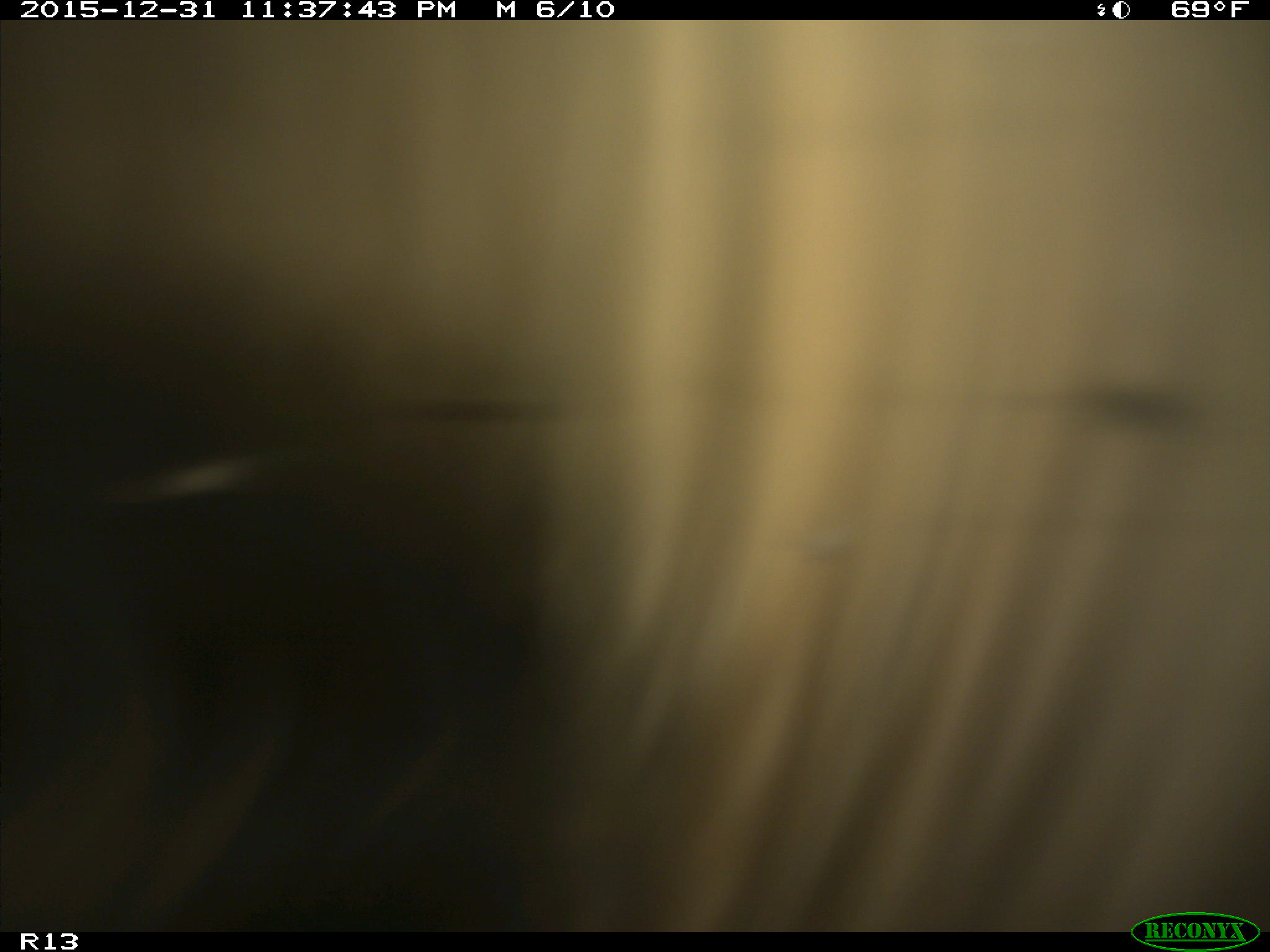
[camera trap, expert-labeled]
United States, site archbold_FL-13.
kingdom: Animalia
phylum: Chordata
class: Mammalia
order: Artiodactyla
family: Bovidae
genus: Bos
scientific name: Bos taurus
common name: domestic cow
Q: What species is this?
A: Bos taurus (domestic cow).